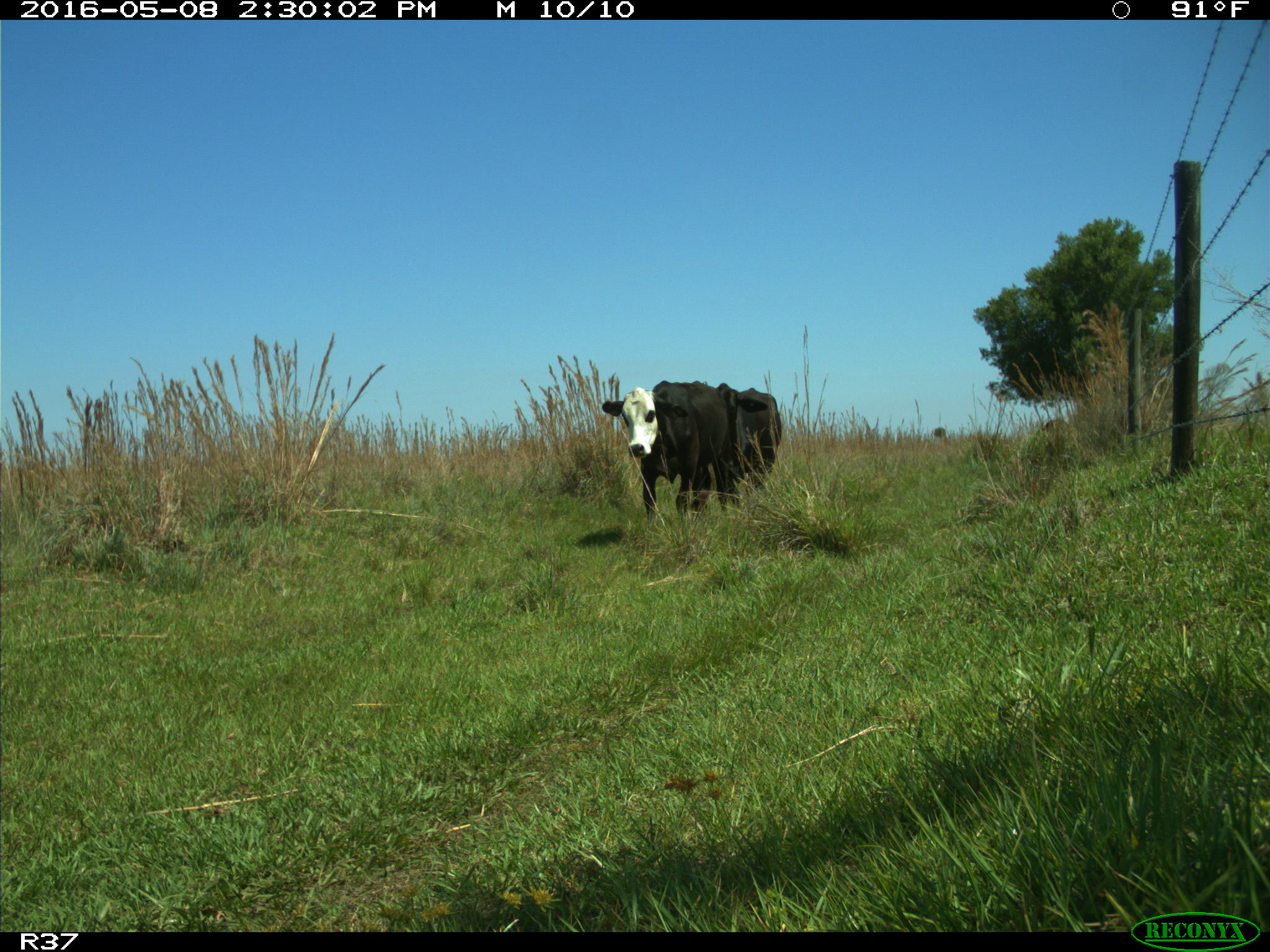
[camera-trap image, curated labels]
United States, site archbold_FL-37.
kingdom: Animalia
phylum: Chordata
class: Mammalia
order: Artiodactyla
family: Bovidae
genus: Bos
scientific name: Bos taurus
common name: domestic cow